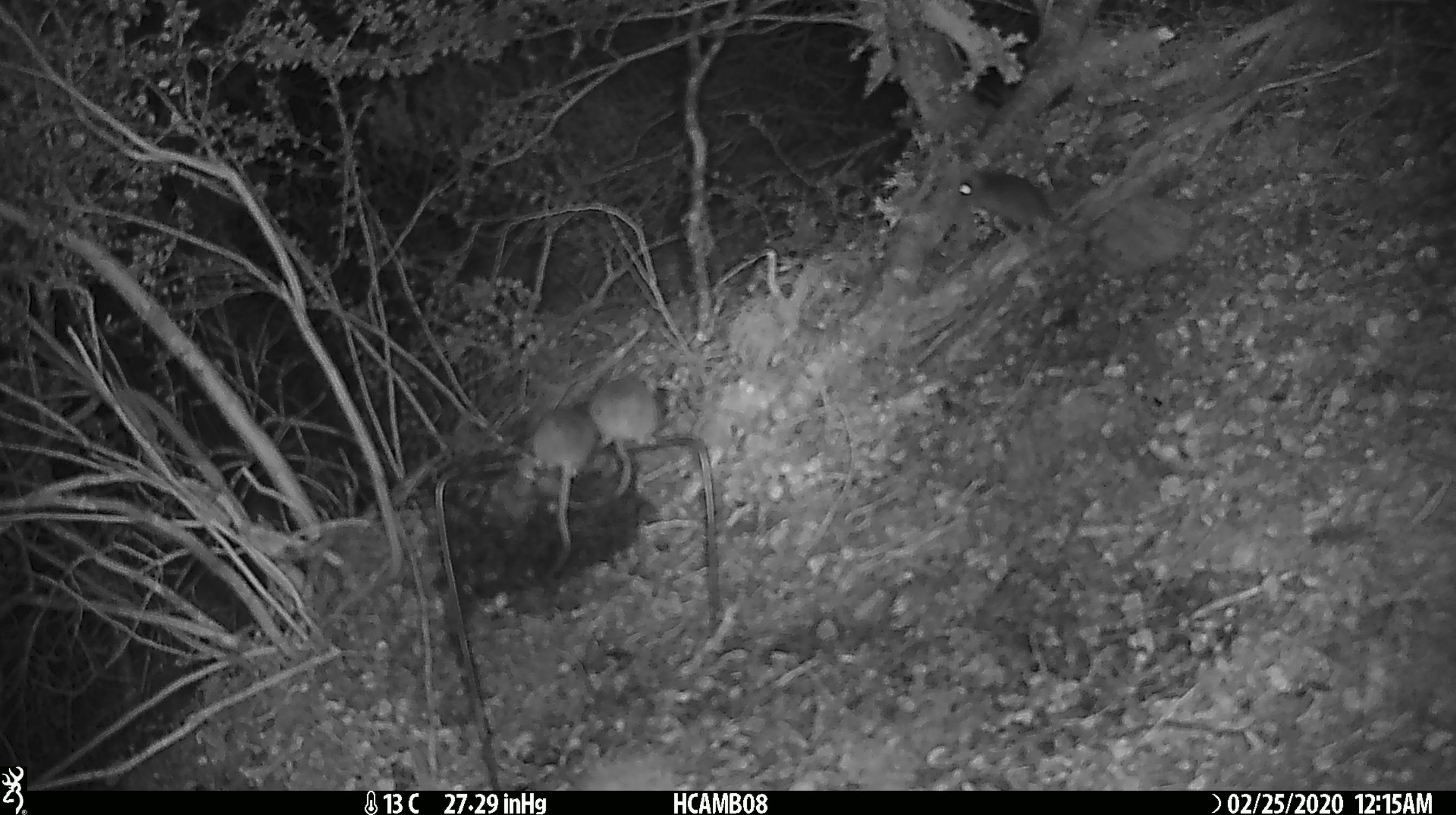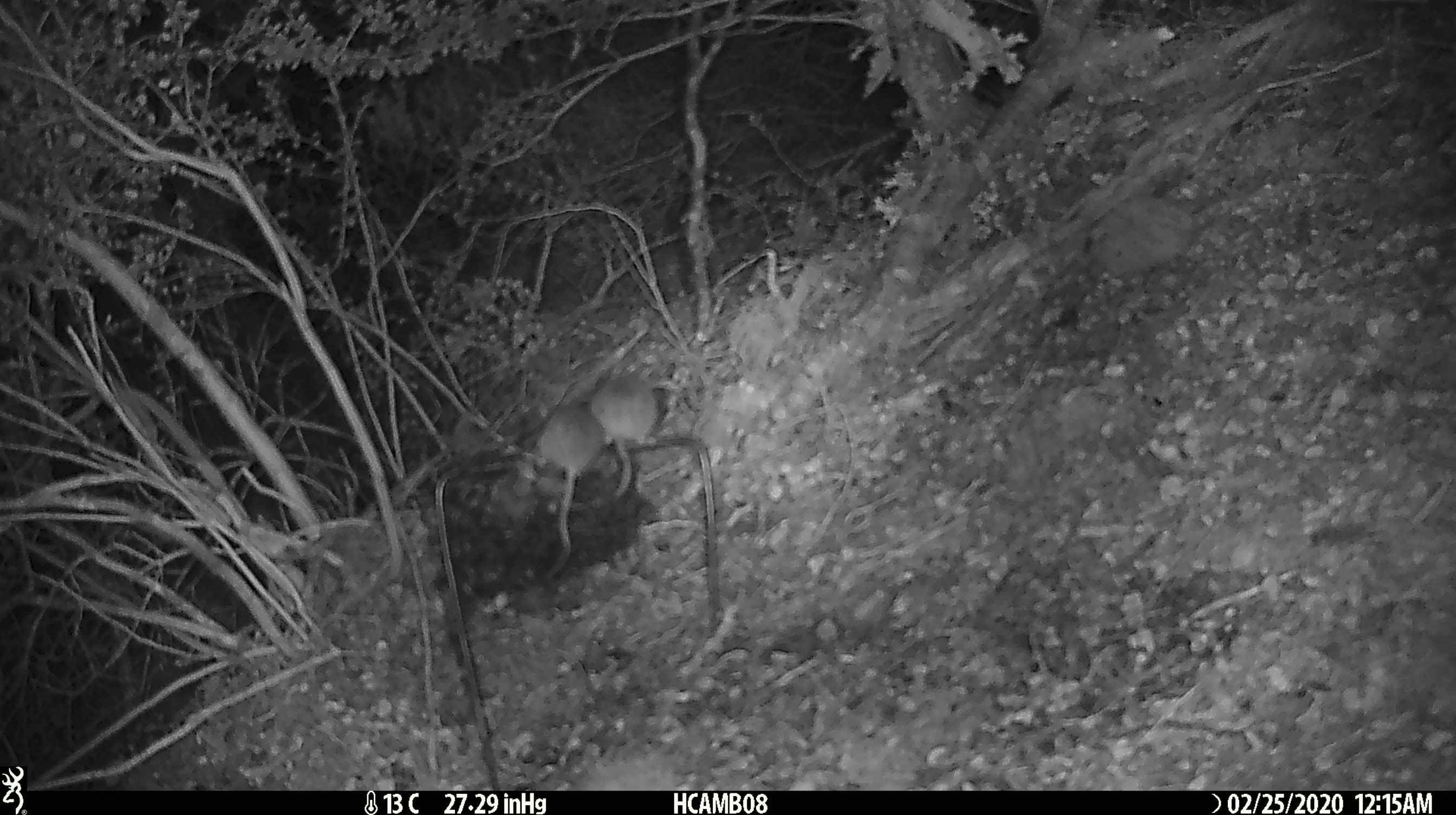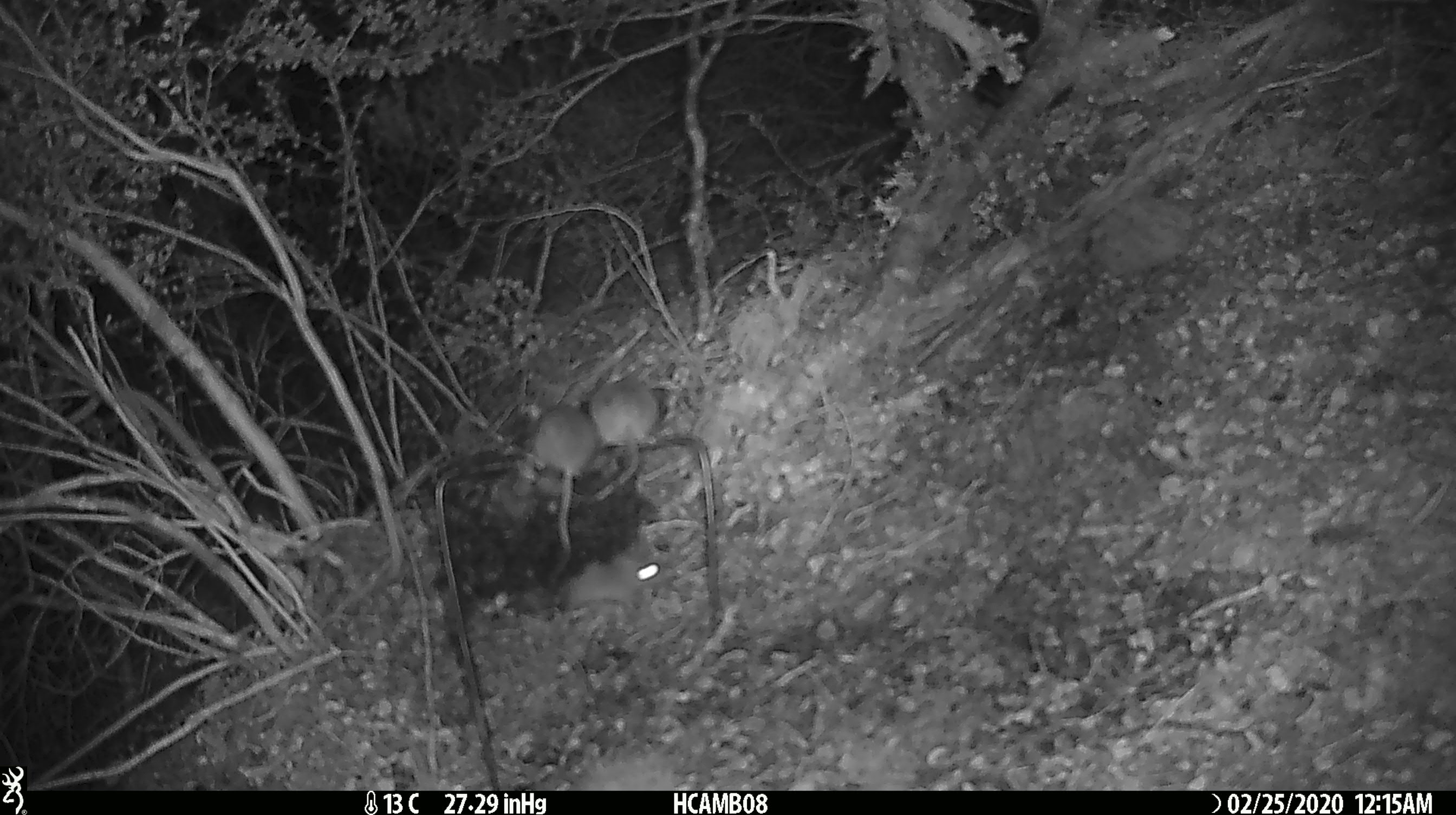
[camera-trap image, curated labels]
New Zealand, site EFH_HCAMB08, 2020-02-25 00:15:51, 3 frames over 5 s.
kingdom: Animalia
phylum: Chordata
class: Mammalia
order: Rodentia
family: Muridae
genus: Mus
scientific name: Mus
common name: mouse